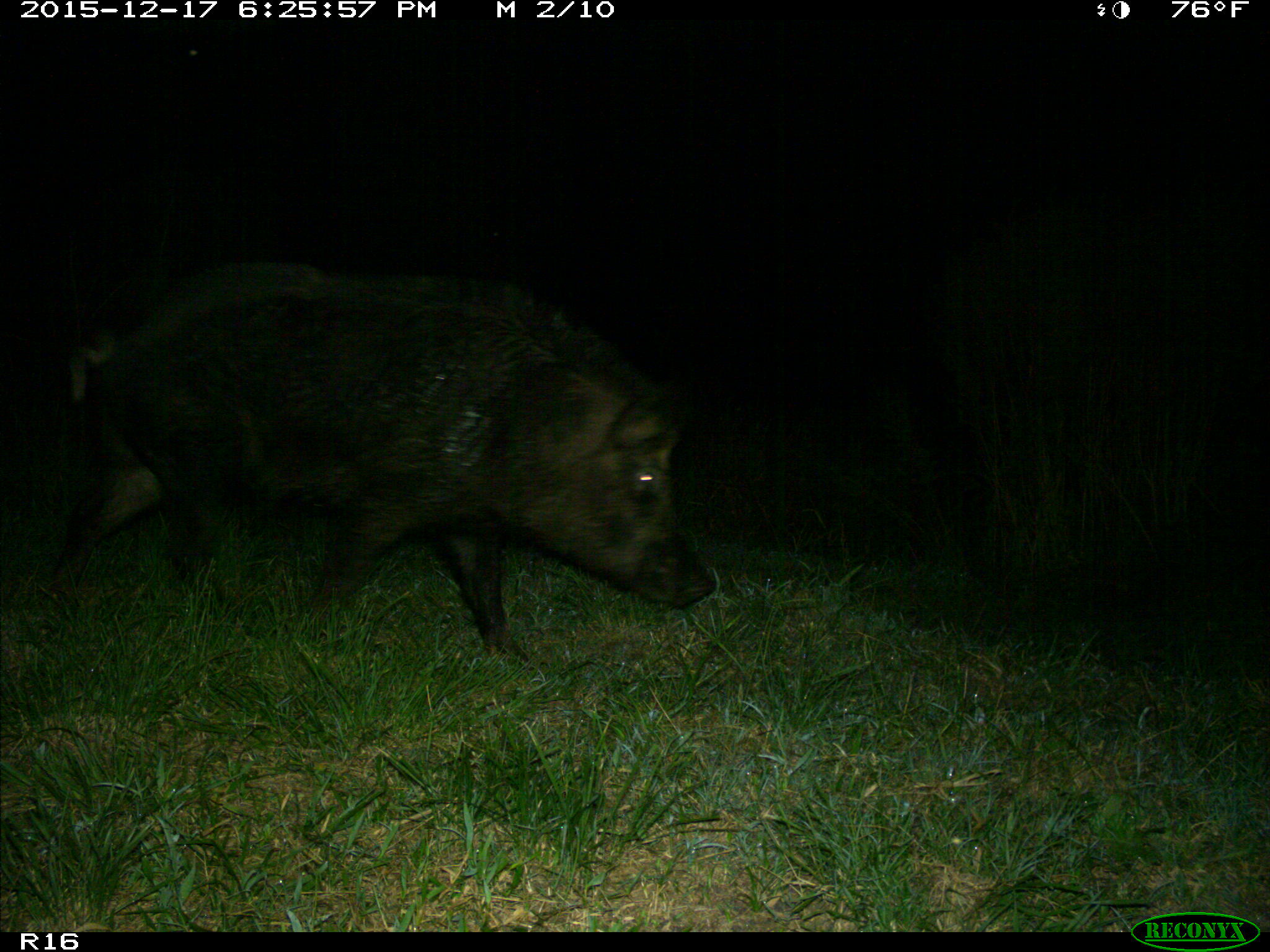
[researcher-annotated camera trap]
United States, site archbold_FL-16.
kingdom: Animalia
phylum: Chordata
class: Mammalia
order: Artiodactyla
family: Suidae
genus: Sus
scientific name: Sus scrofa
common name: wild boar